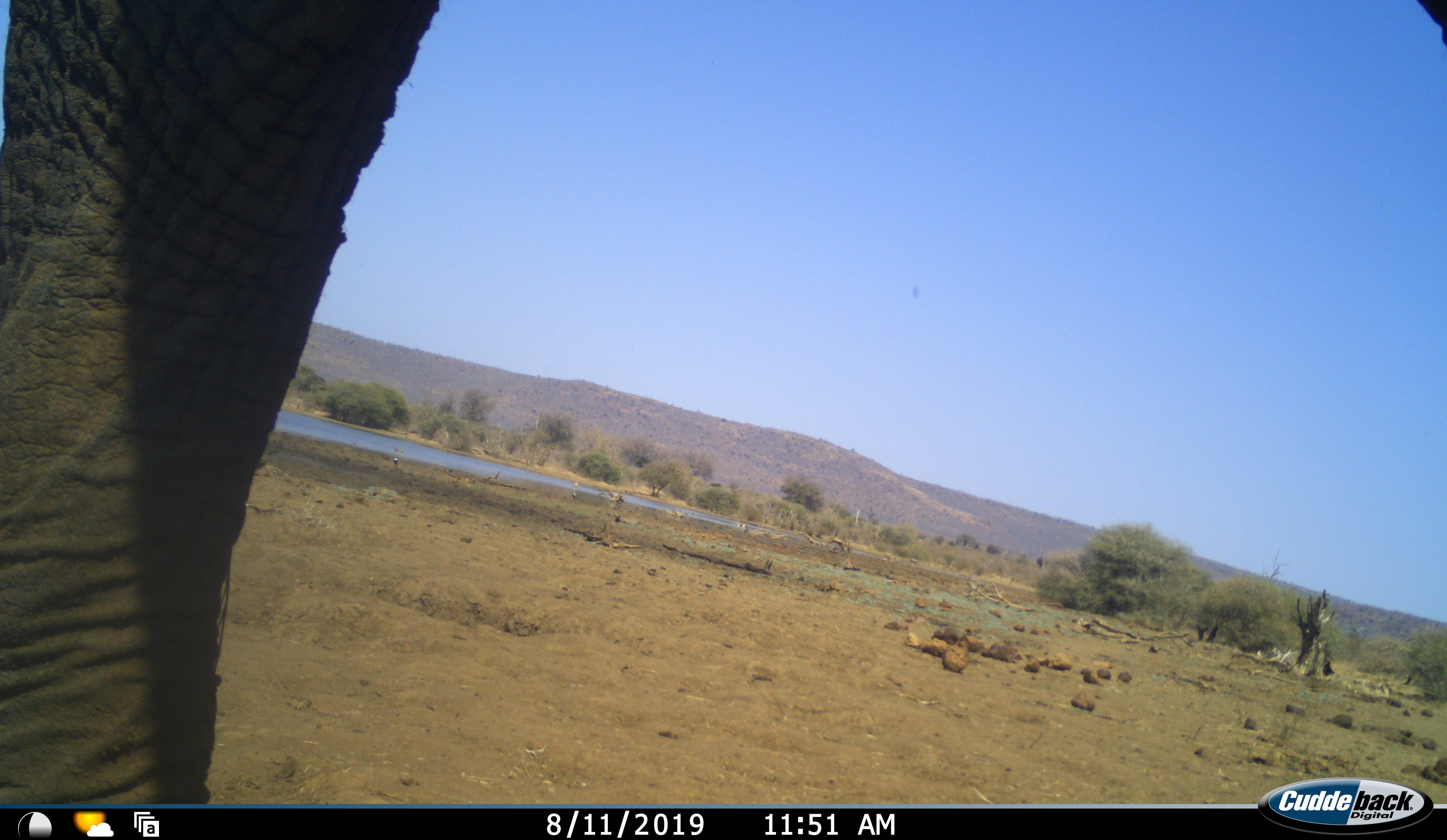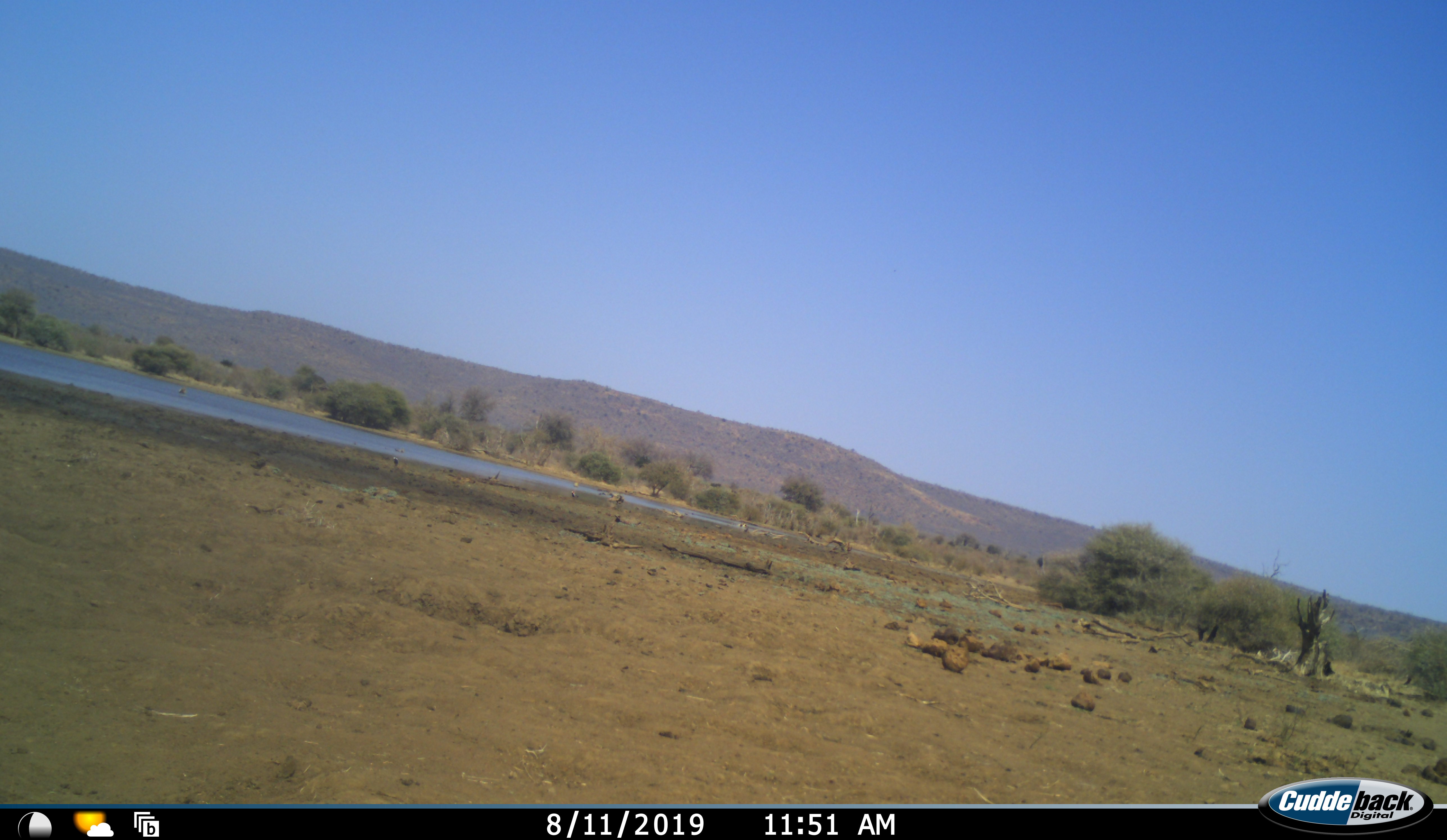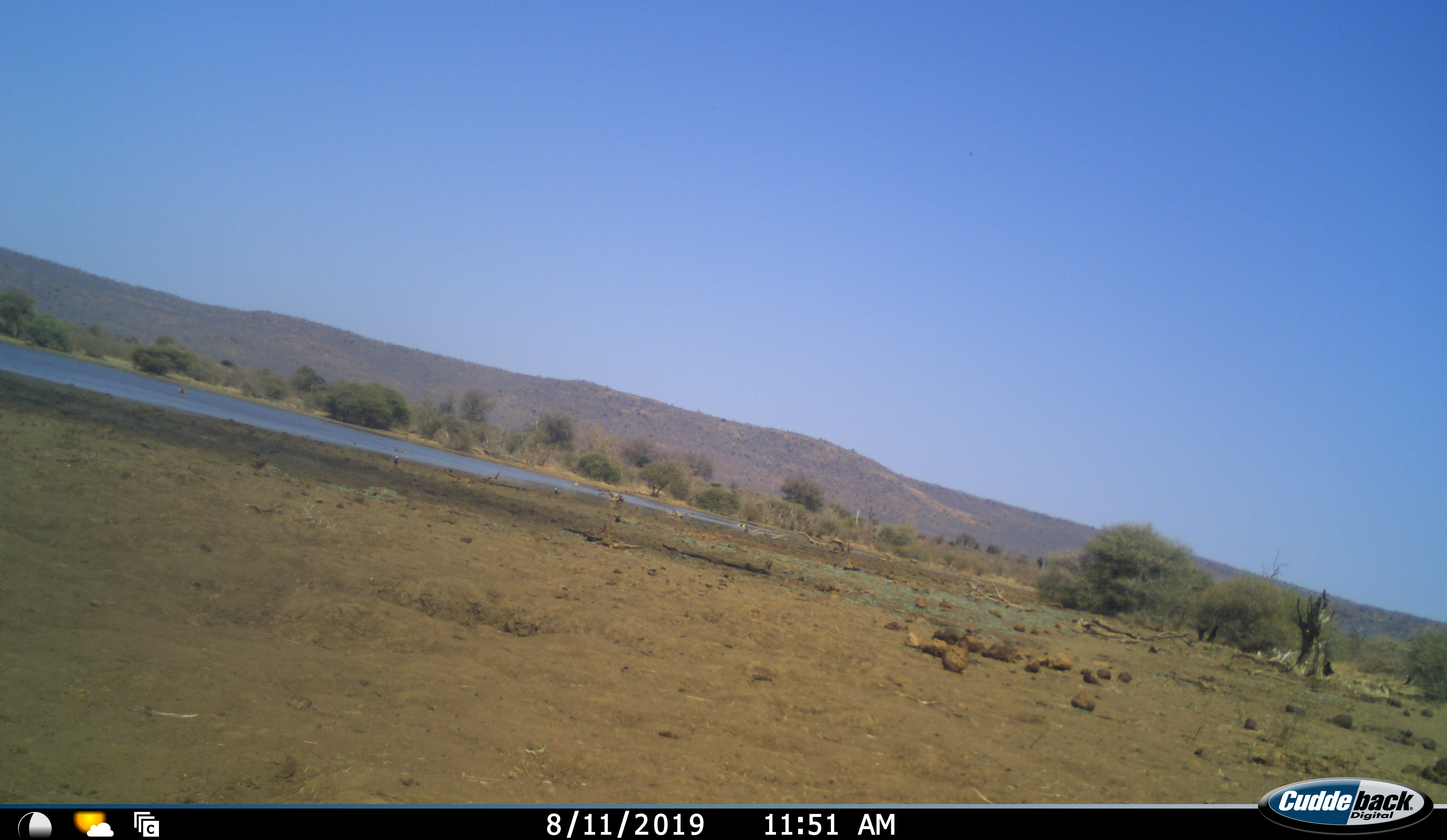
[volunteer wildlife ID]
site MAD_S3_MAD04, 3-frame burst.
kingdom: Animalia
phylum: Chordata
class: Mammalia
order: Proboscidea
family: Elephantidae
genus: Loxodonta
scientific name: Loxodonta africana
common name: african bush elephant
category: elephant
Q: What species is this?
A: Elephant (african bush elephant) (Loxodonta africana).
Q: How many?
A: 1.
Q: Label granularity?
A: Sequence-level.